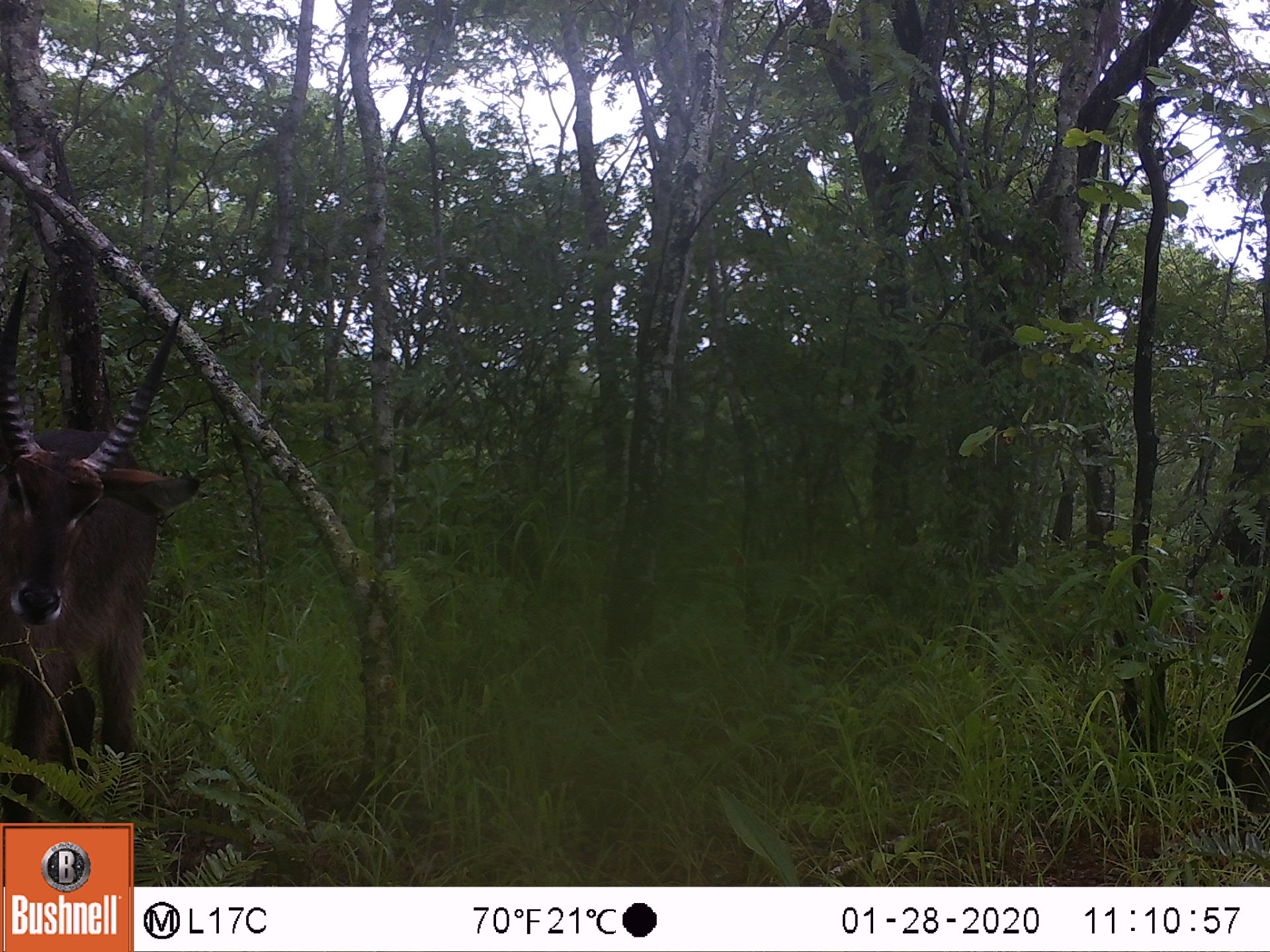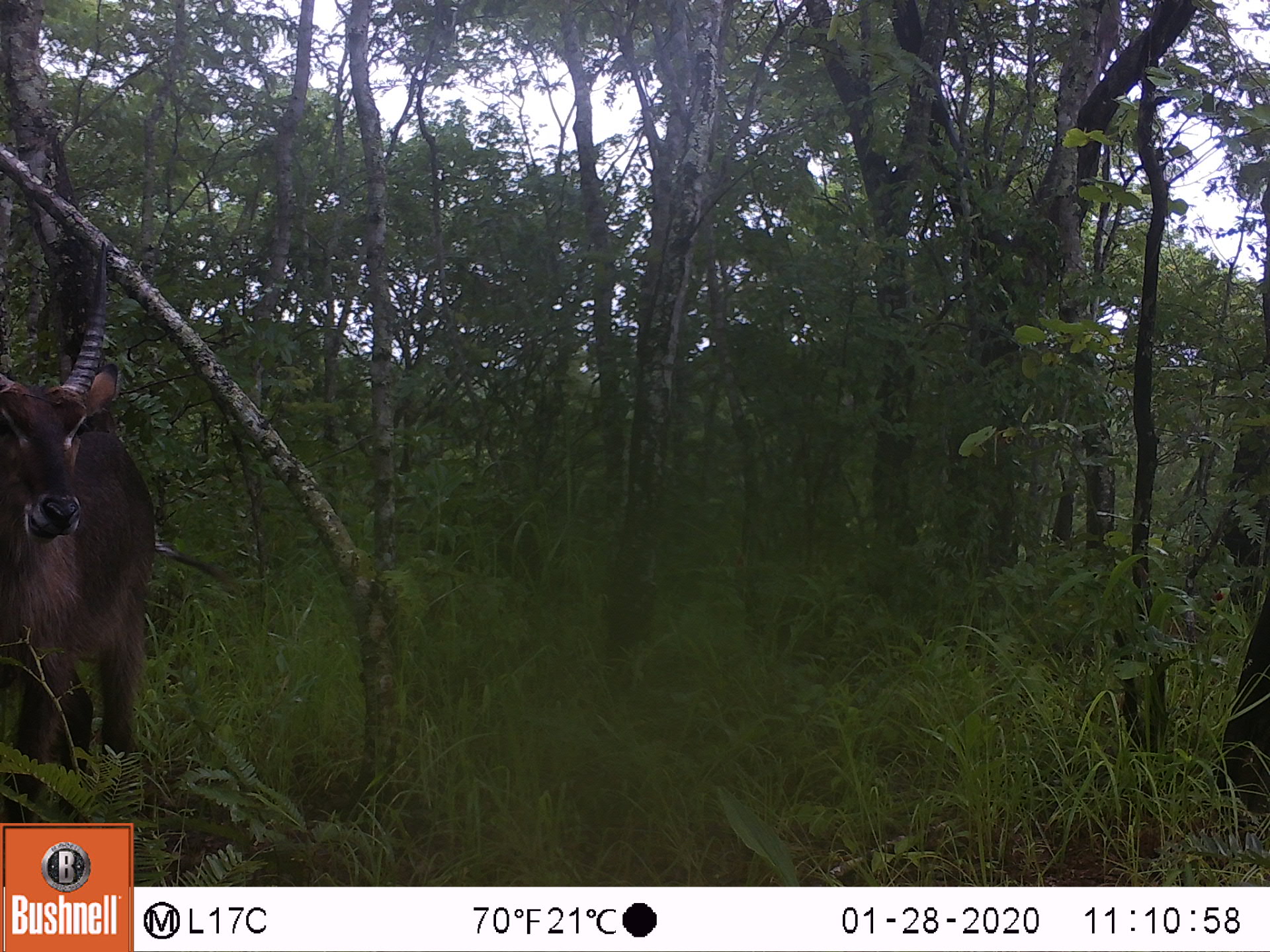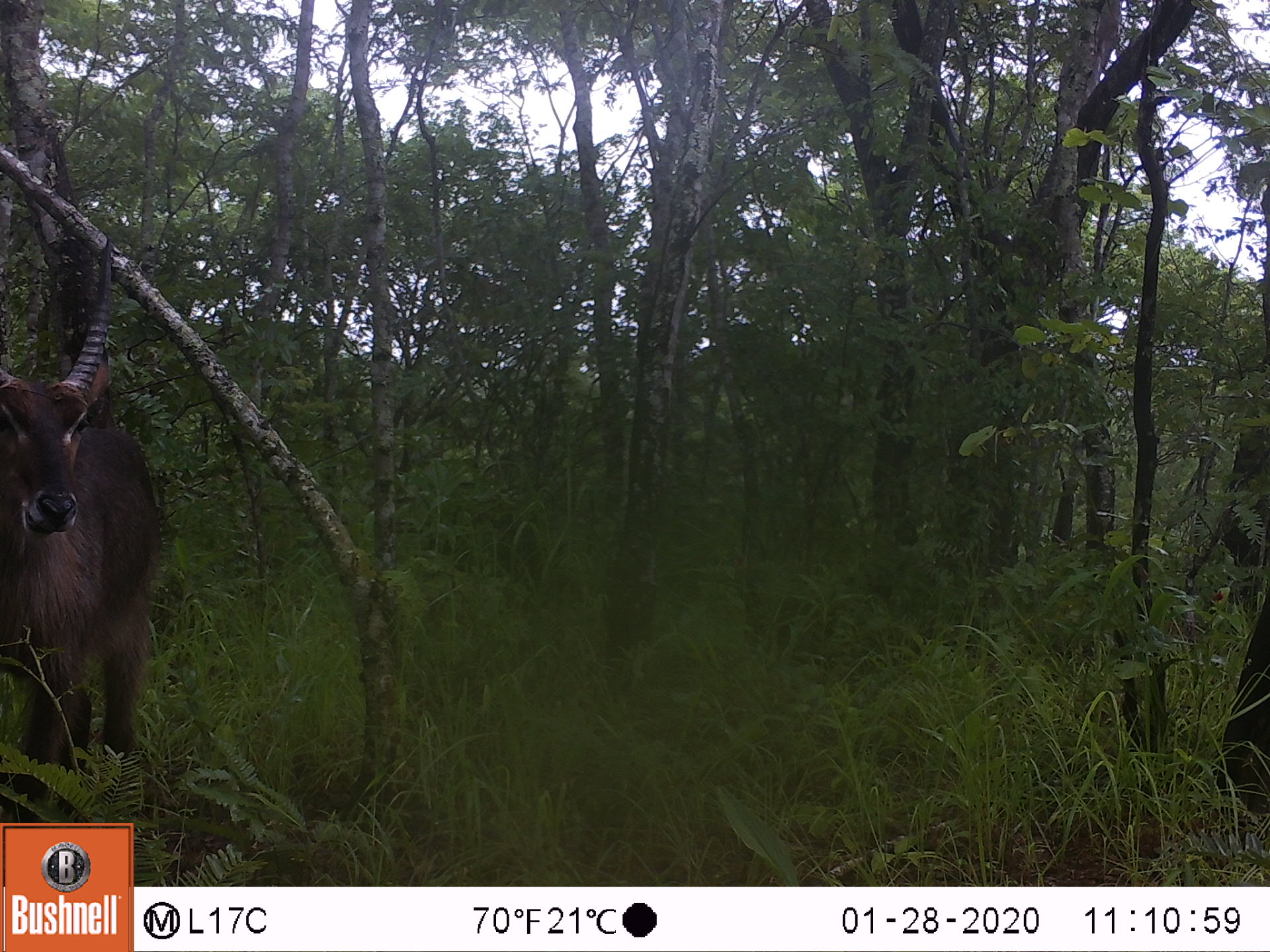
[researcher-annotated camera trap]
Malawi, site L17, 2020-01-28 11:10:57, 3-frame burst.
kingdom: Animalia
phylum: Chordata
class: Mammalia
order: Artiodactyla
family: Bovidae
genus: Kobus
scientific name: Kobus ellipsiprymnus ellipsiprymnus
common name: common waterbuck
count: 1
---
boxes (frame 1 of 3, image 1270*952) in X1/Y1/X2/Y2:
common waterbuck: 2/294/202/816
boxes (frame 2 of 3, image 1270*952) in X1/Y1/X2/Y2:
common waterbuck: 2/247/169/813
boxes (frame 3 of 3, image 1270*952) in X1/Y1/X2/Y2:
common waterbuck: 0/240/160/813